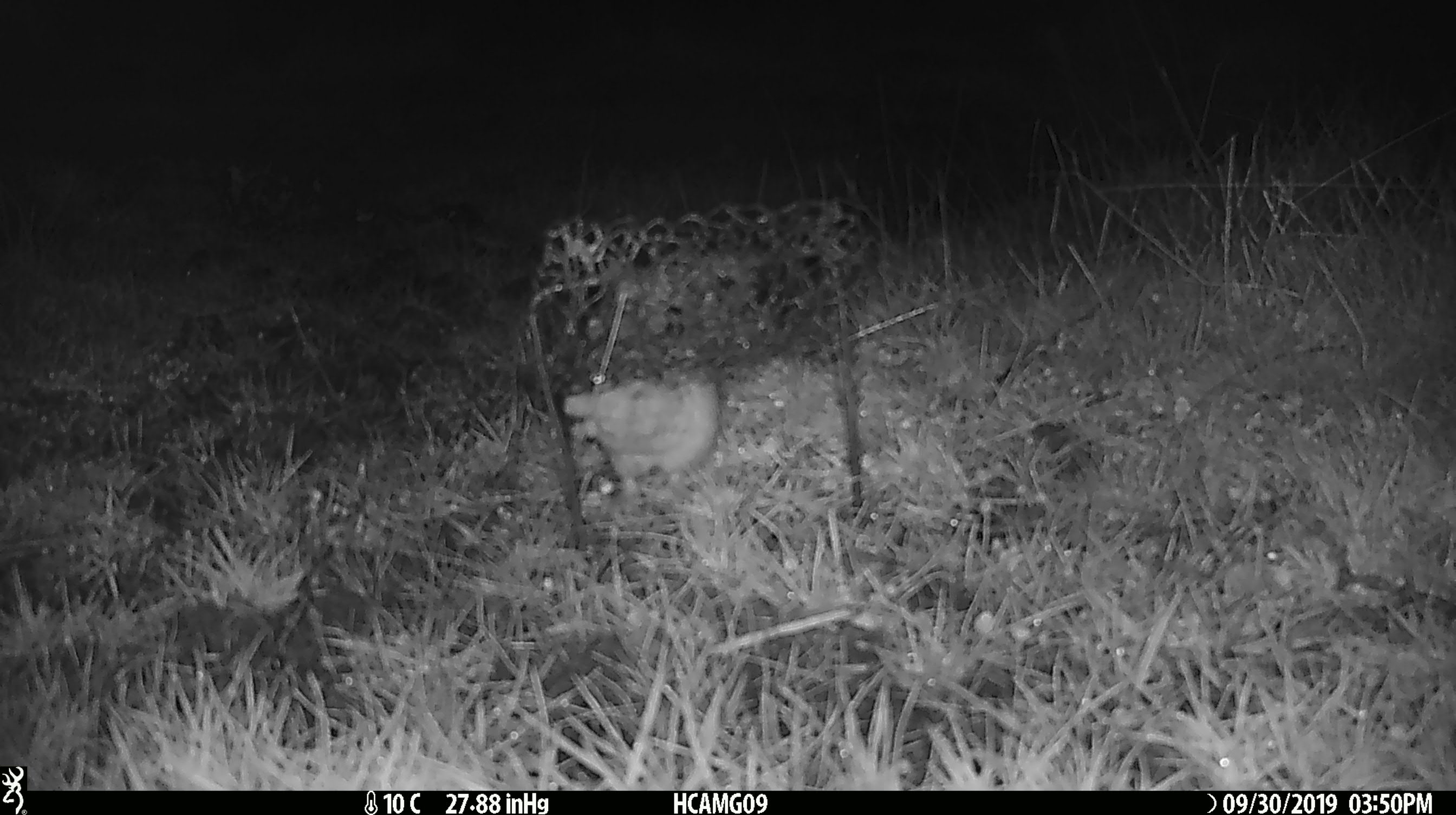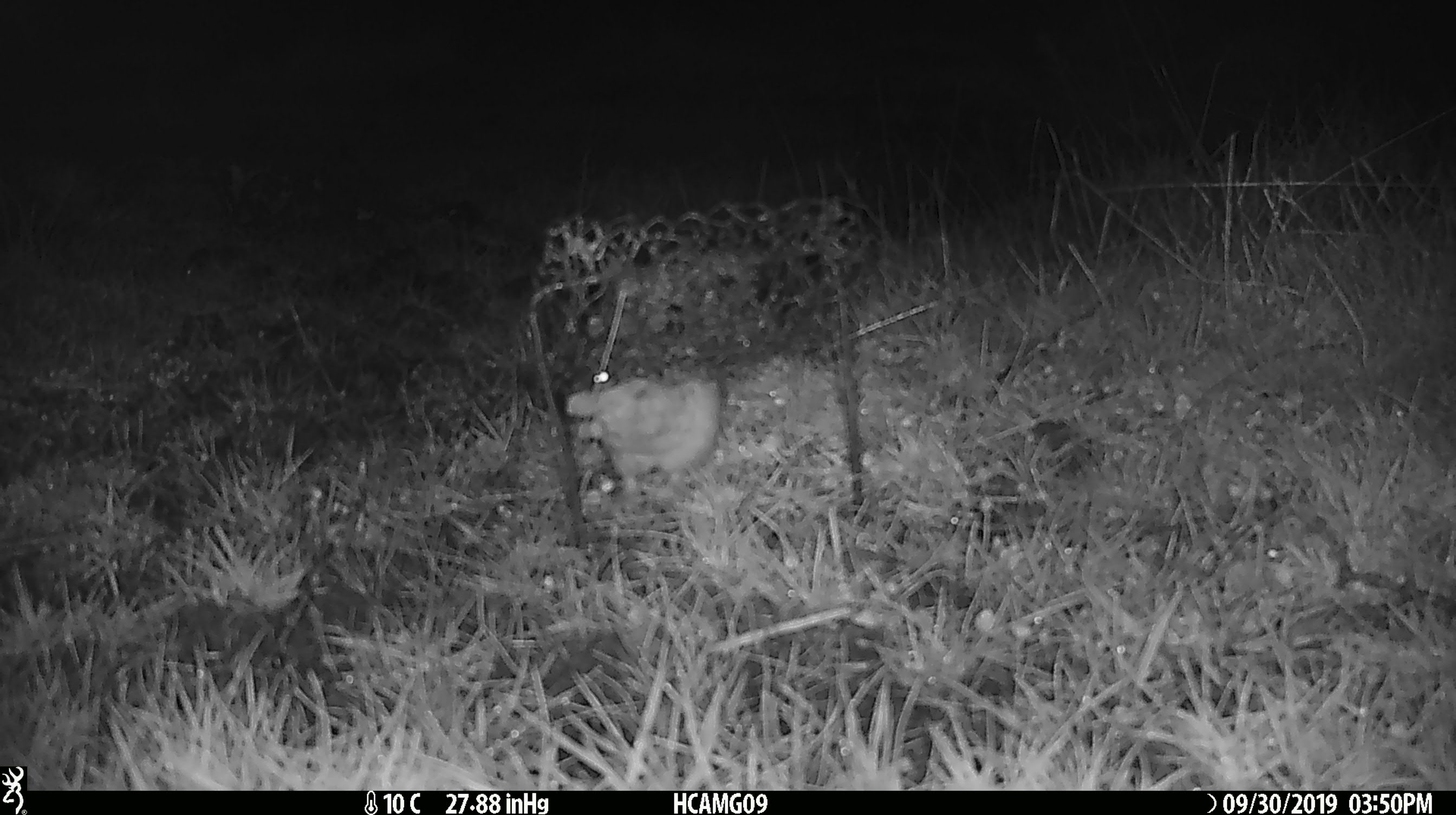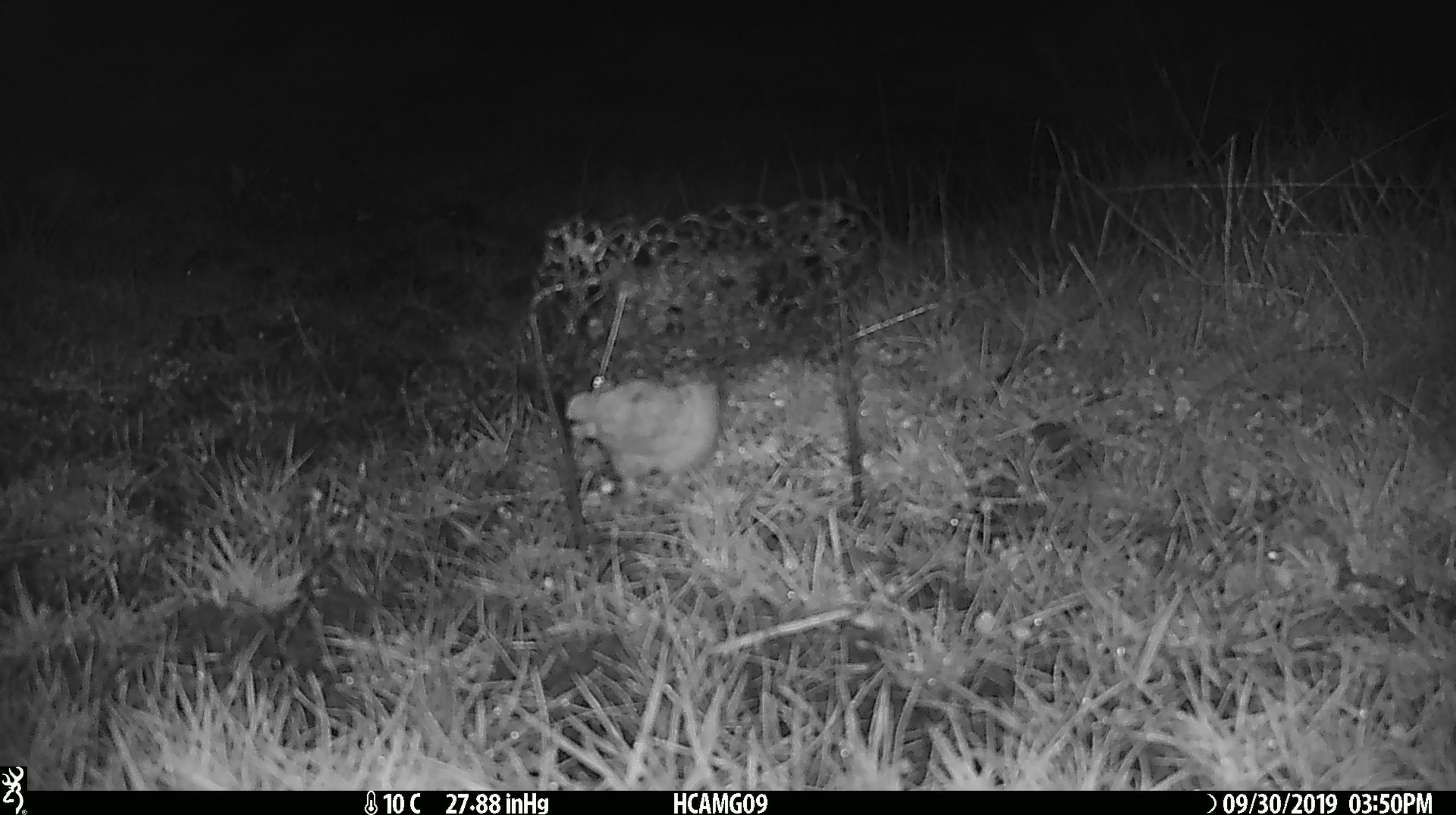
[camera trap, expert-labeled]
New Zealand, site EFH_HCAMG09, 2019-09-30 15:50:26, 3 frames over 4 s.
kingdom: Animalia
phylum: Chordata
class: Mammalia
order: Rodentia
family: Muridae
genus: Mus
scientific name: Mus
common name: mouse